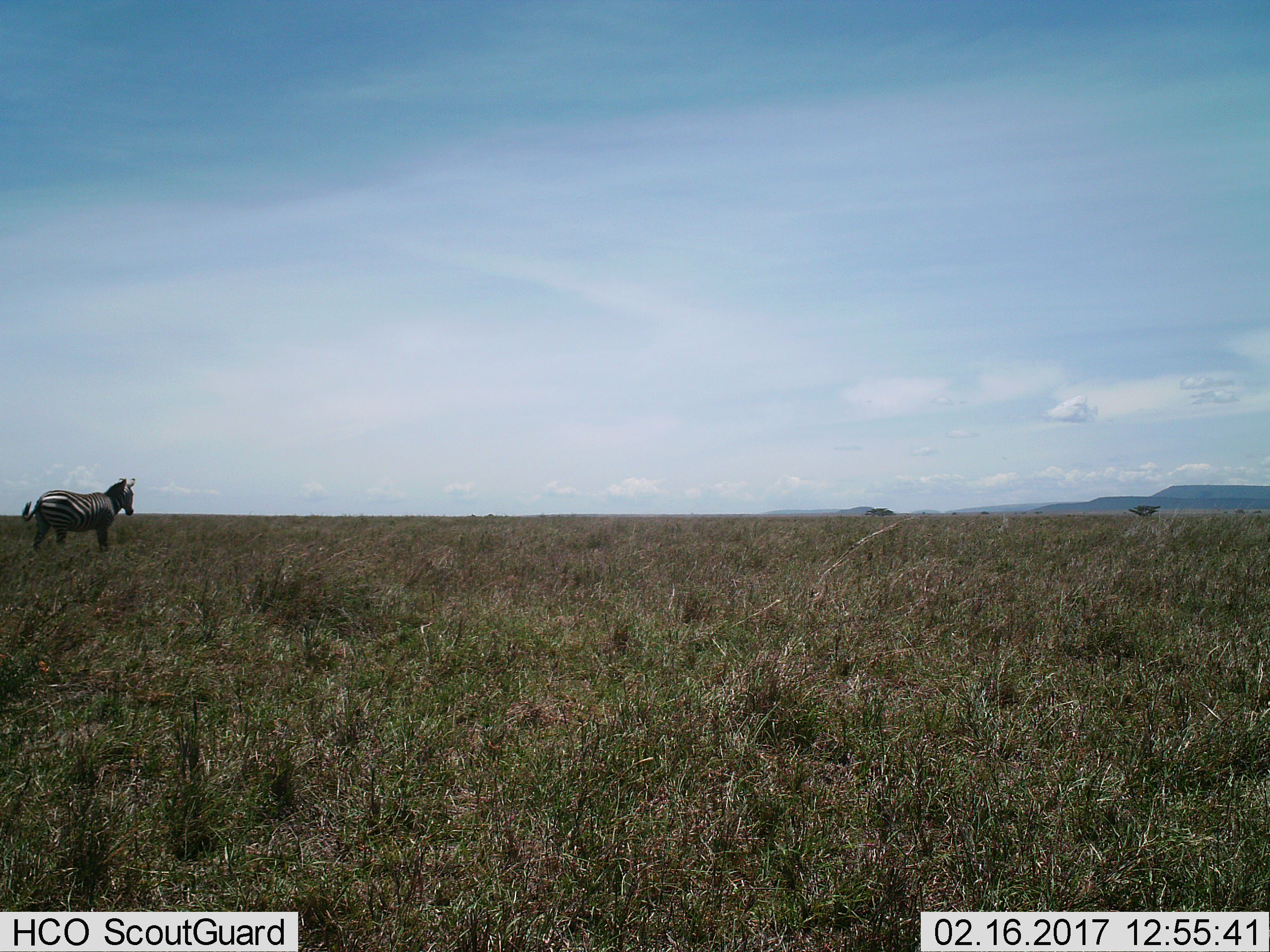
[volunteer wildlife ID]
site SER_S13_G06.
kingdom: Animalia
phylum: Chordata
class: Mammalia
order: Perissodactyla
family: Equidae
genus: Equus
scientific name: Equus quagga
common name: plains zebra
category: zebraplains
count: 1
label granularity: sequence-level